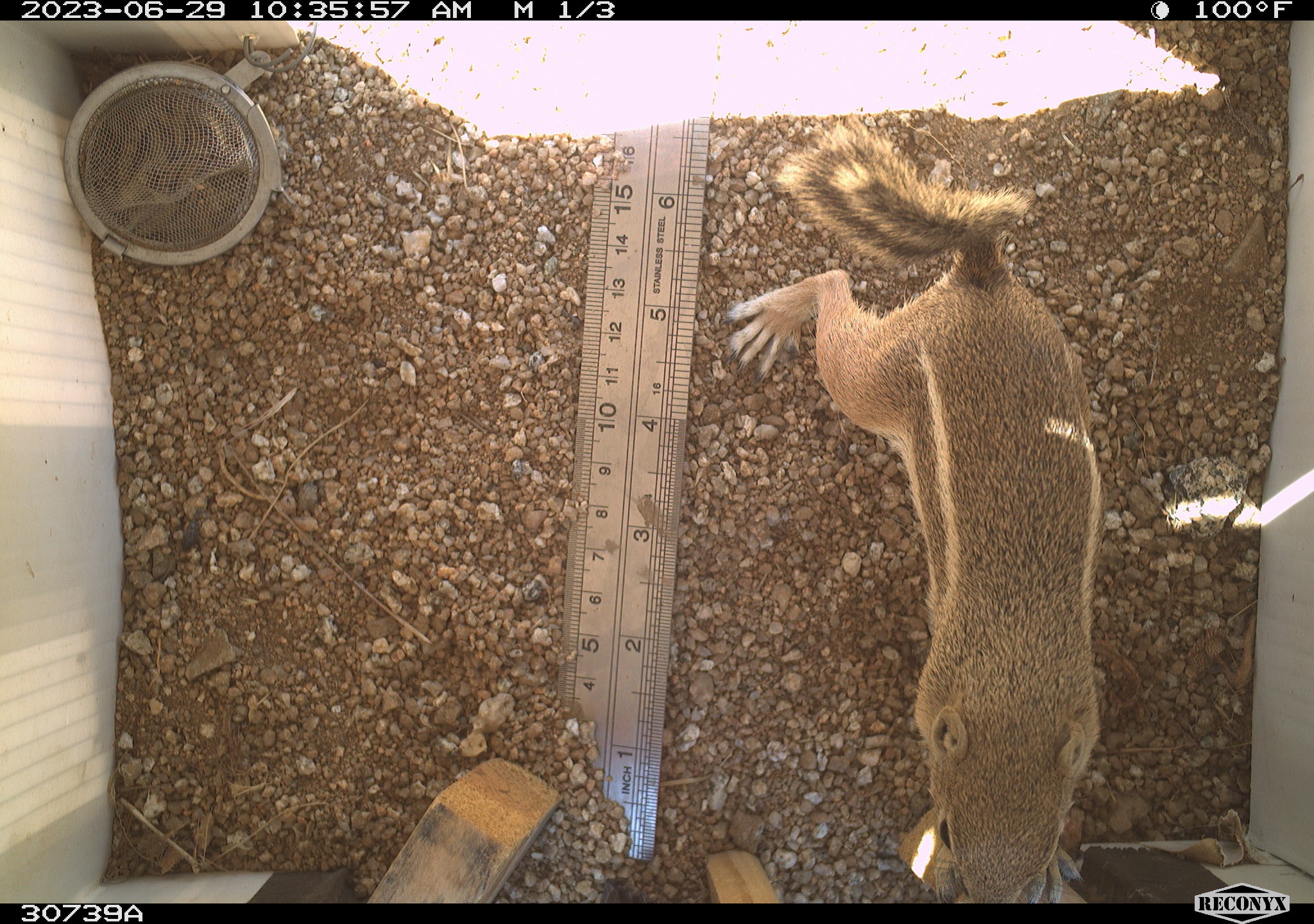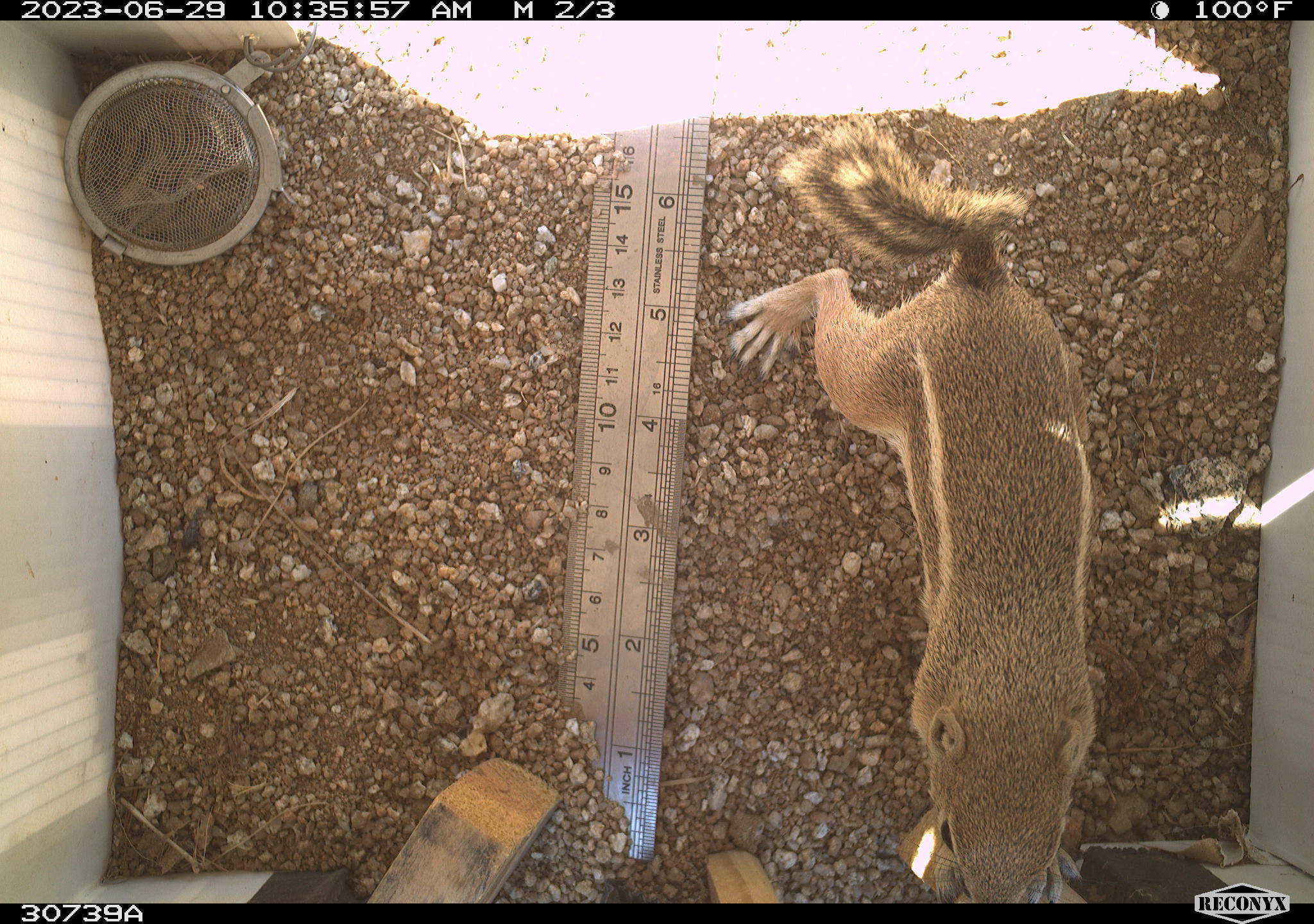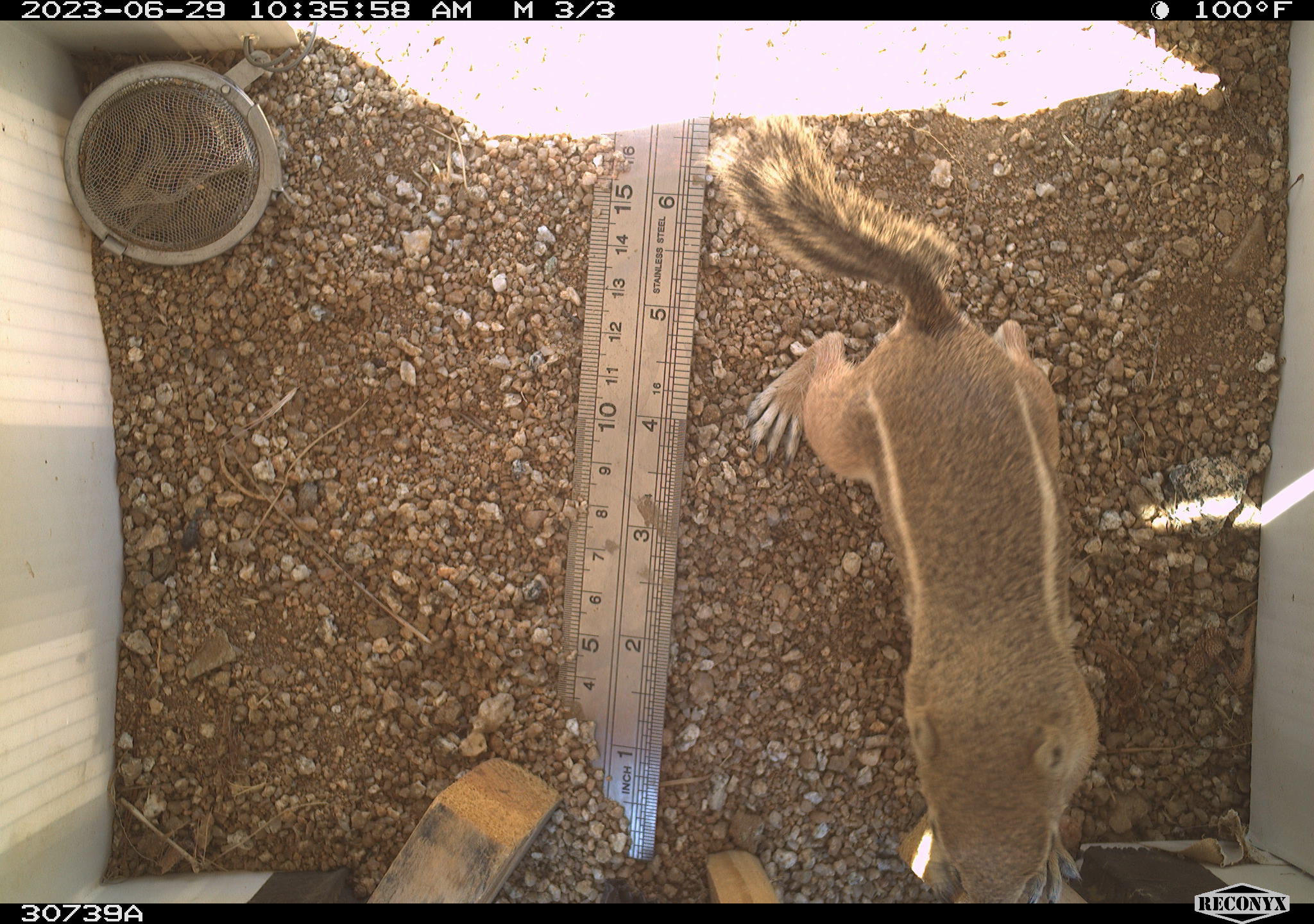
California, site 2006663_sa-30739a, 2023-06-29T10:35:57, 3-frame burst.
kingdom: Animalia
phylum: Chordata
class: Mammalia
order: Rodentia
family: Sciuridae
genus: Ammospermophilus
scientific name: Ammospermophilus leucurus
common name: white-tailed antelope squirrel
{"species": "white-tailed antelope squirrel (Ammospermophilus leucurus)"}